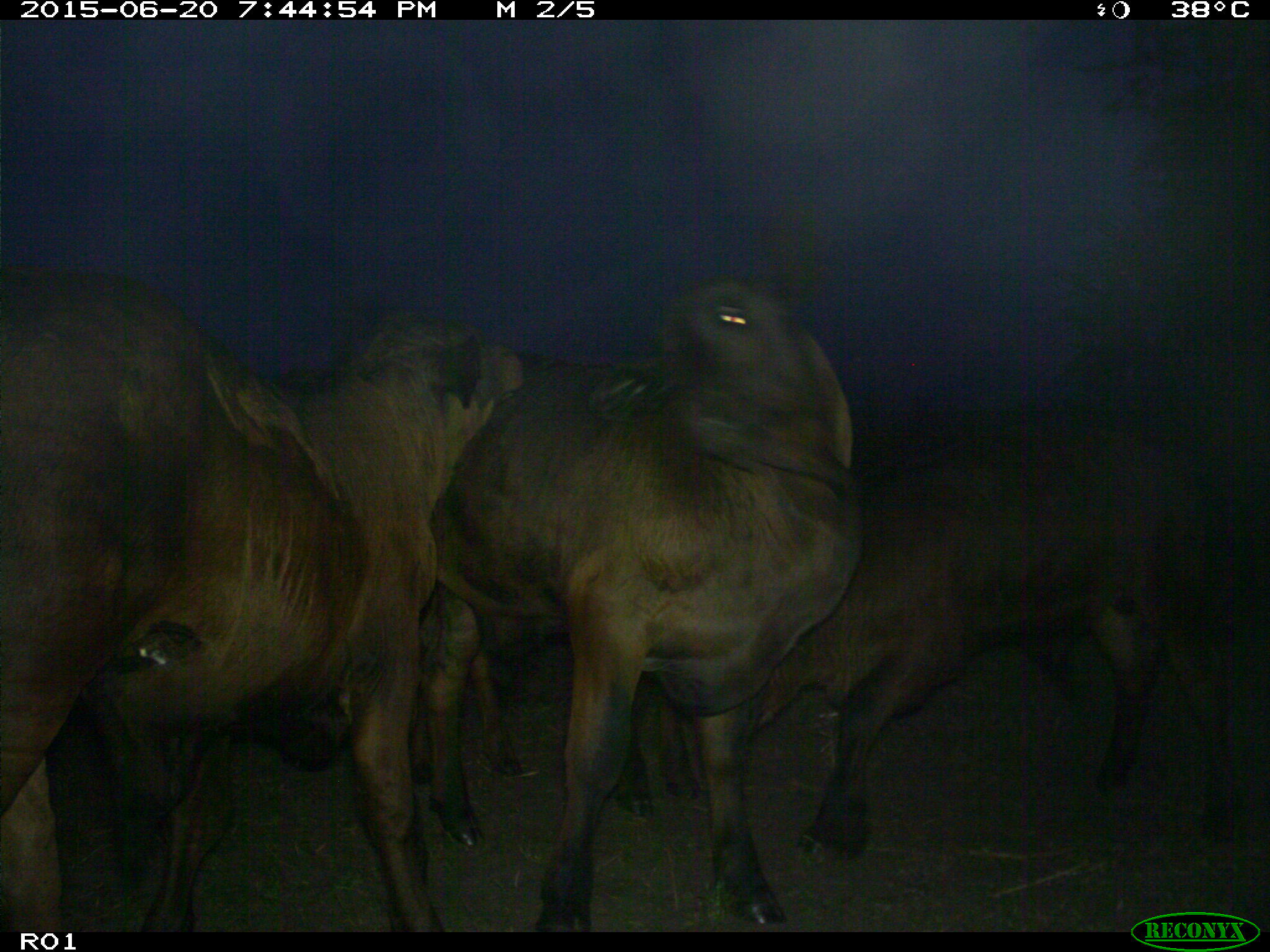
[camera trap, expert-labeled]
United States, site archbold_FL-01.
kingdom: Animalia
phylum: Chordata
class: Mammalia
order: Artiodactyla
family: Bovidae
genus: Bos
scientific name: Bos taurus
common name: domestic cow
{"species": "Bos taurus (domestic cow)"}